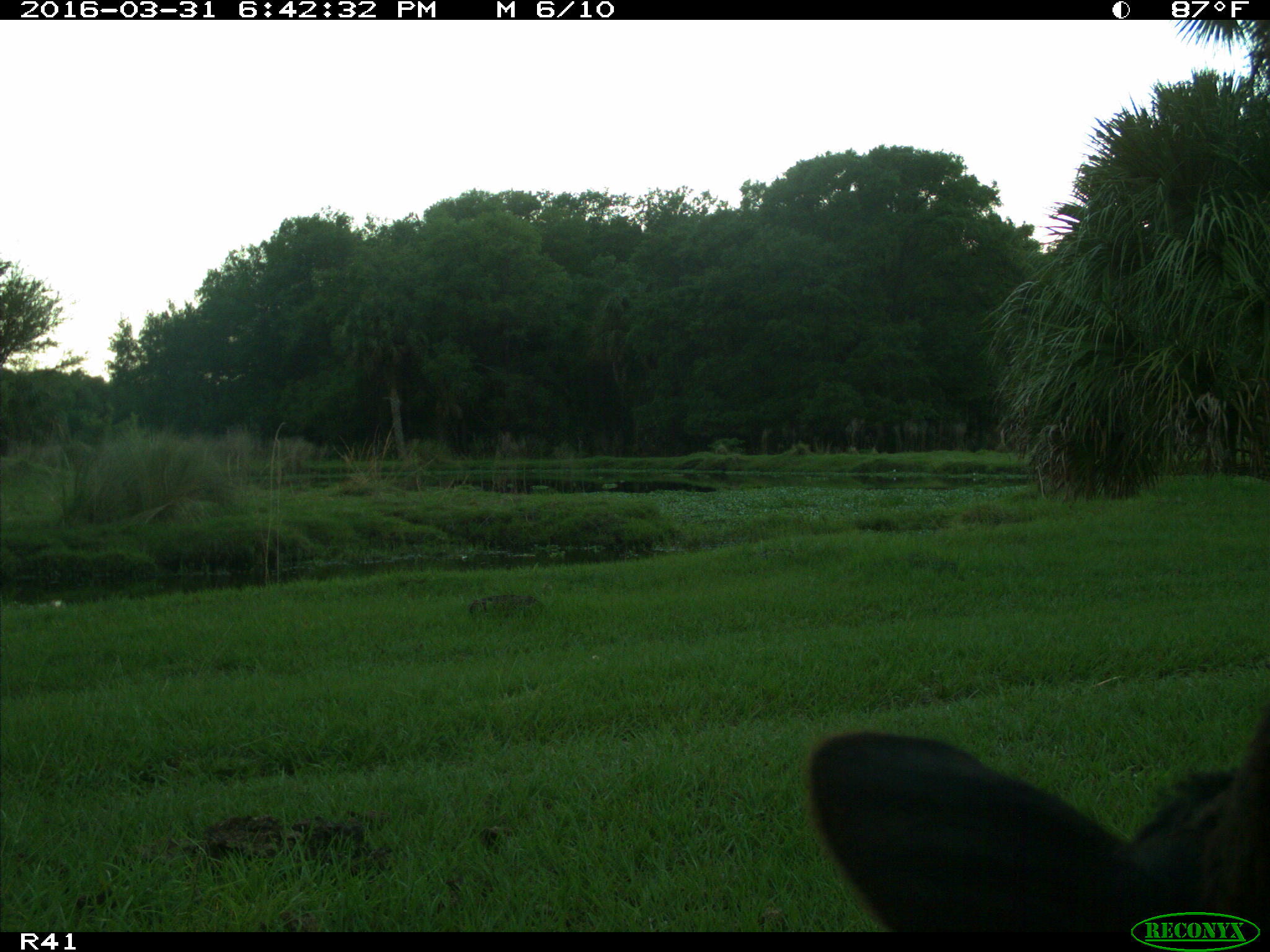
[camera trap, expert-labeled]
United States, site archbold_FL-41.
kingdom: Animalia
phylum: Chordata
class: Mammalia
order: Artiodactyla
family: Bovidae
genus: Bos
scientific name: Bos taurus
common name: domestic cow